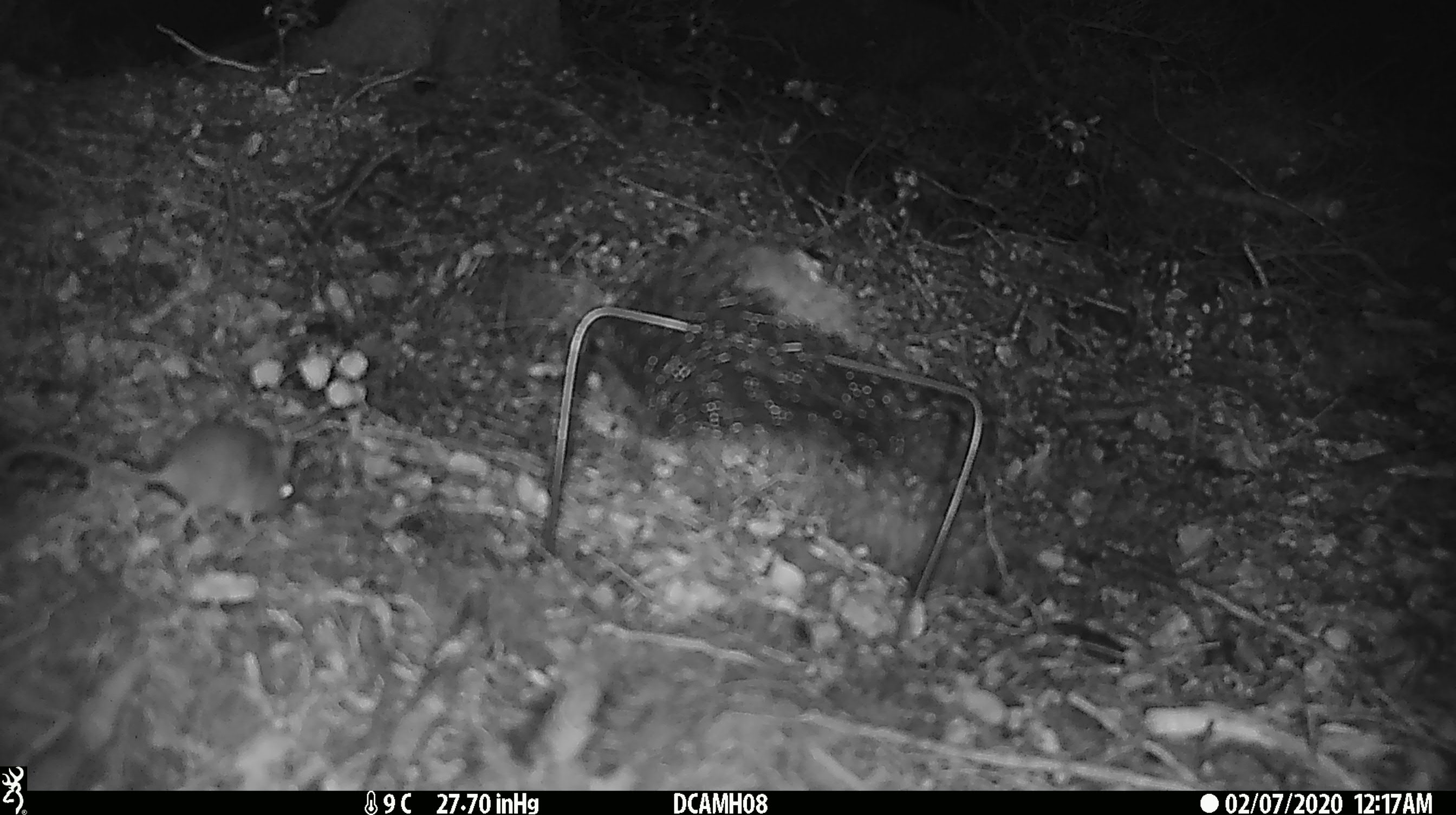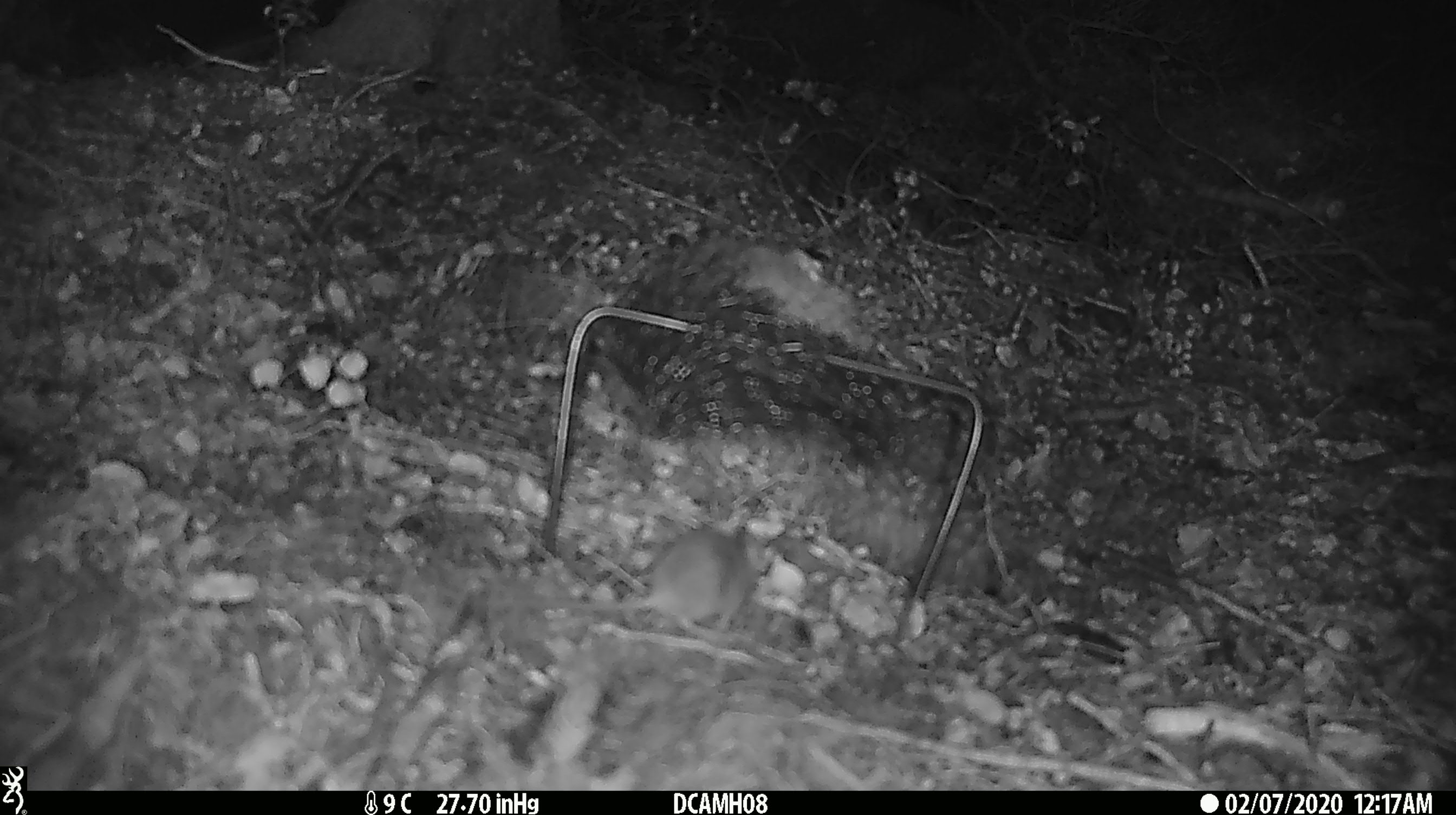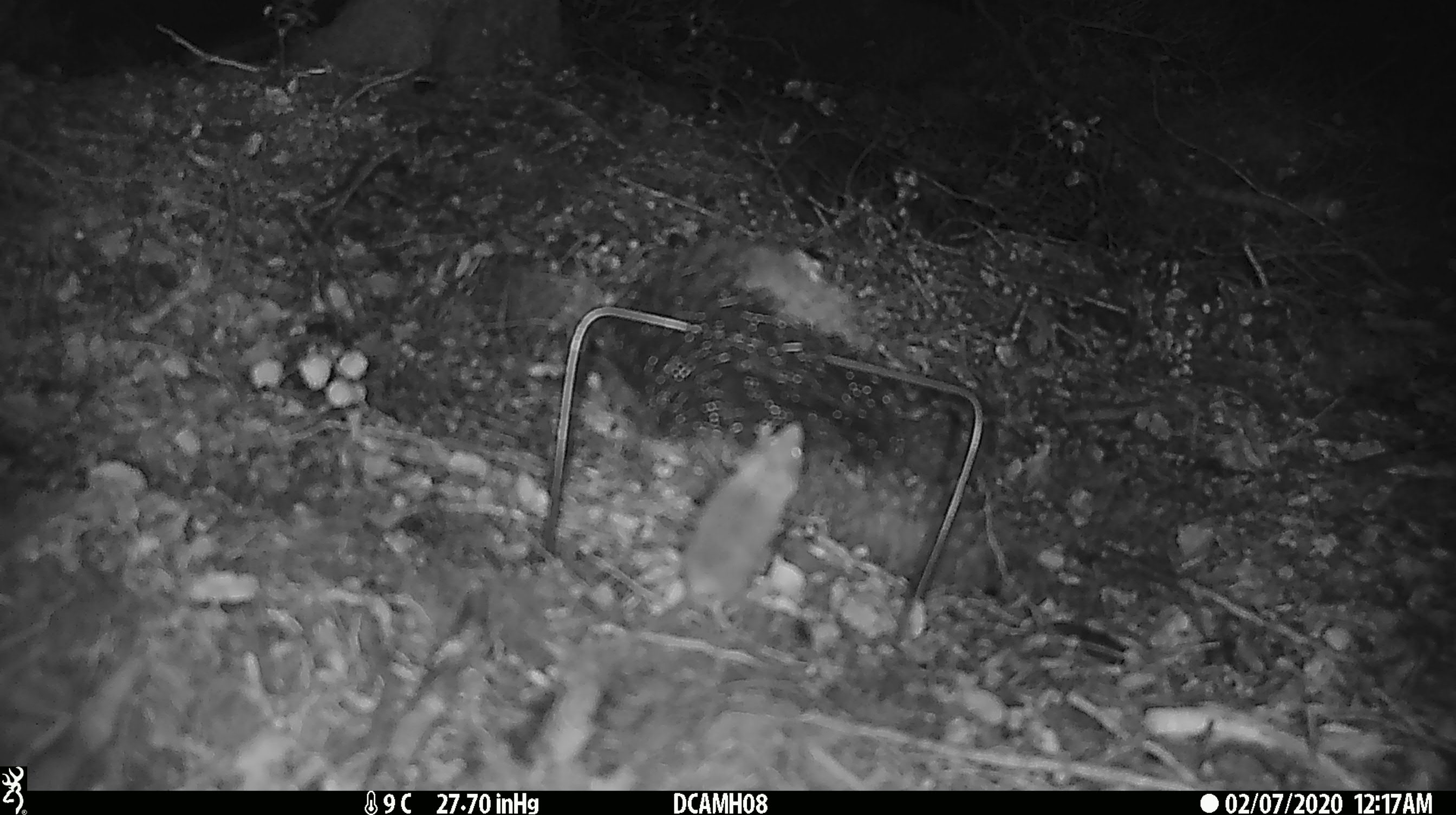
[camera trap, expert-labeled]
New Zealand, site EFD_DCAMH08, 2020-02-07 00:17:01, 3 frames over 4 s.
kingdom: Animalia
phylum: Chordata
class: Mammalia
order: Rodentia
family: Muridae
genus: Mus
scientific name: Mus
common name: mouse